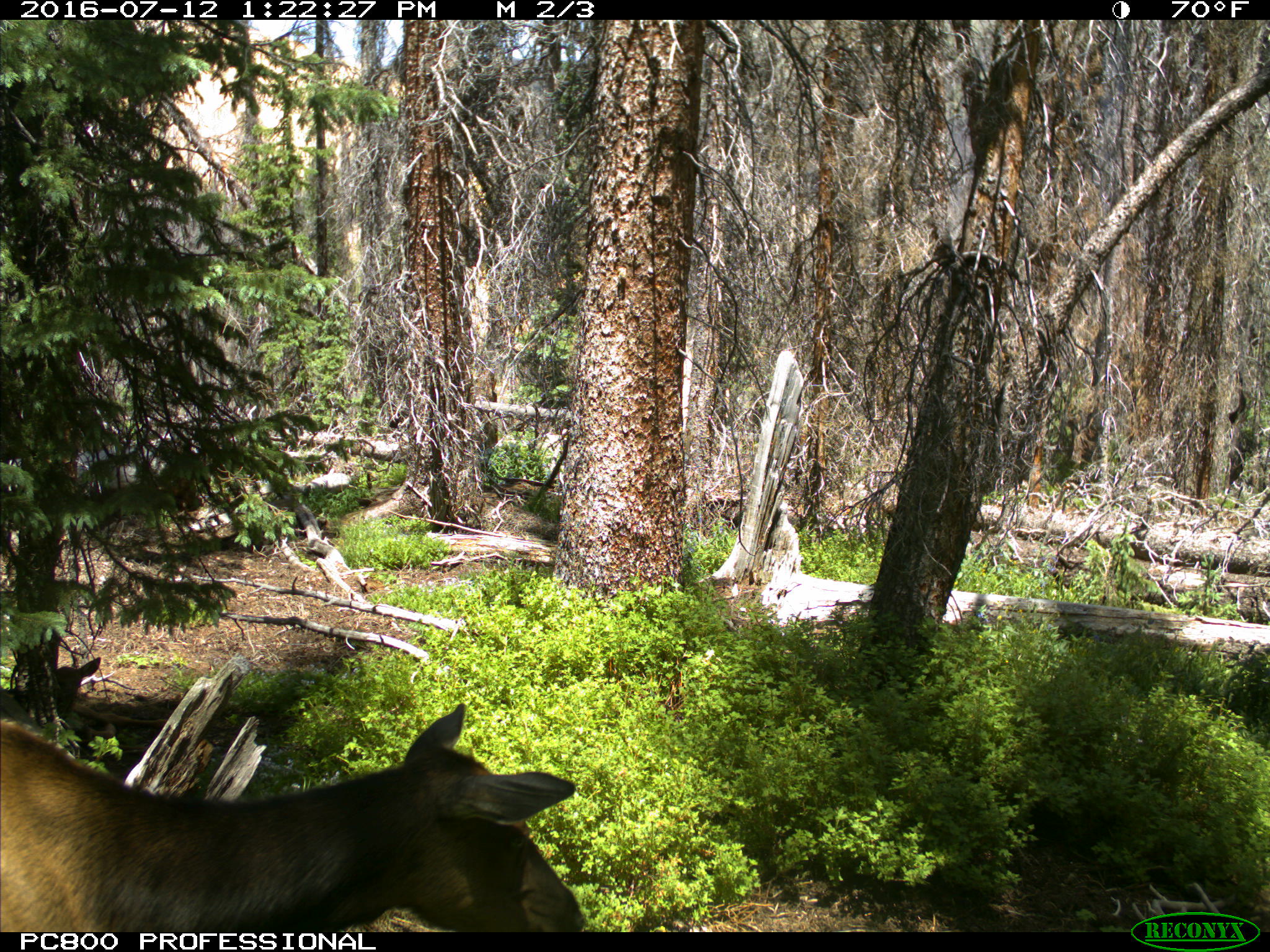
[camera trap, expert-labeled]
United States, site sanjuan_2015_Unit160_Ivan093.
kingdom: Animalia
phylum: Chordata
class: Mammalia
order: Artiodactyla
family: Cervidae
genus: Cervus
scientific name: Cervus elaphus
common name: red deer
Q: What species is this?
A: Cervus elaphus (red deer).